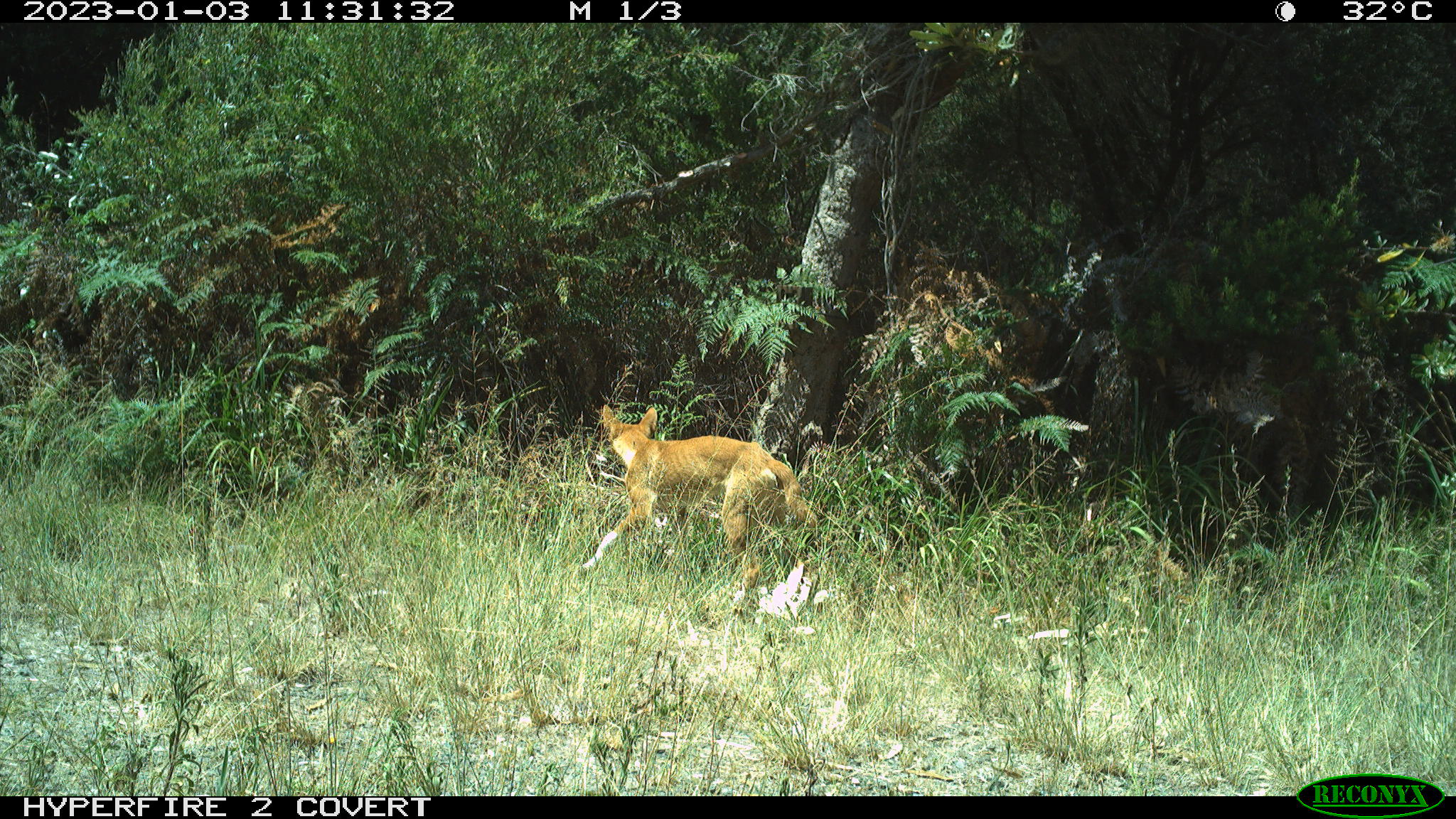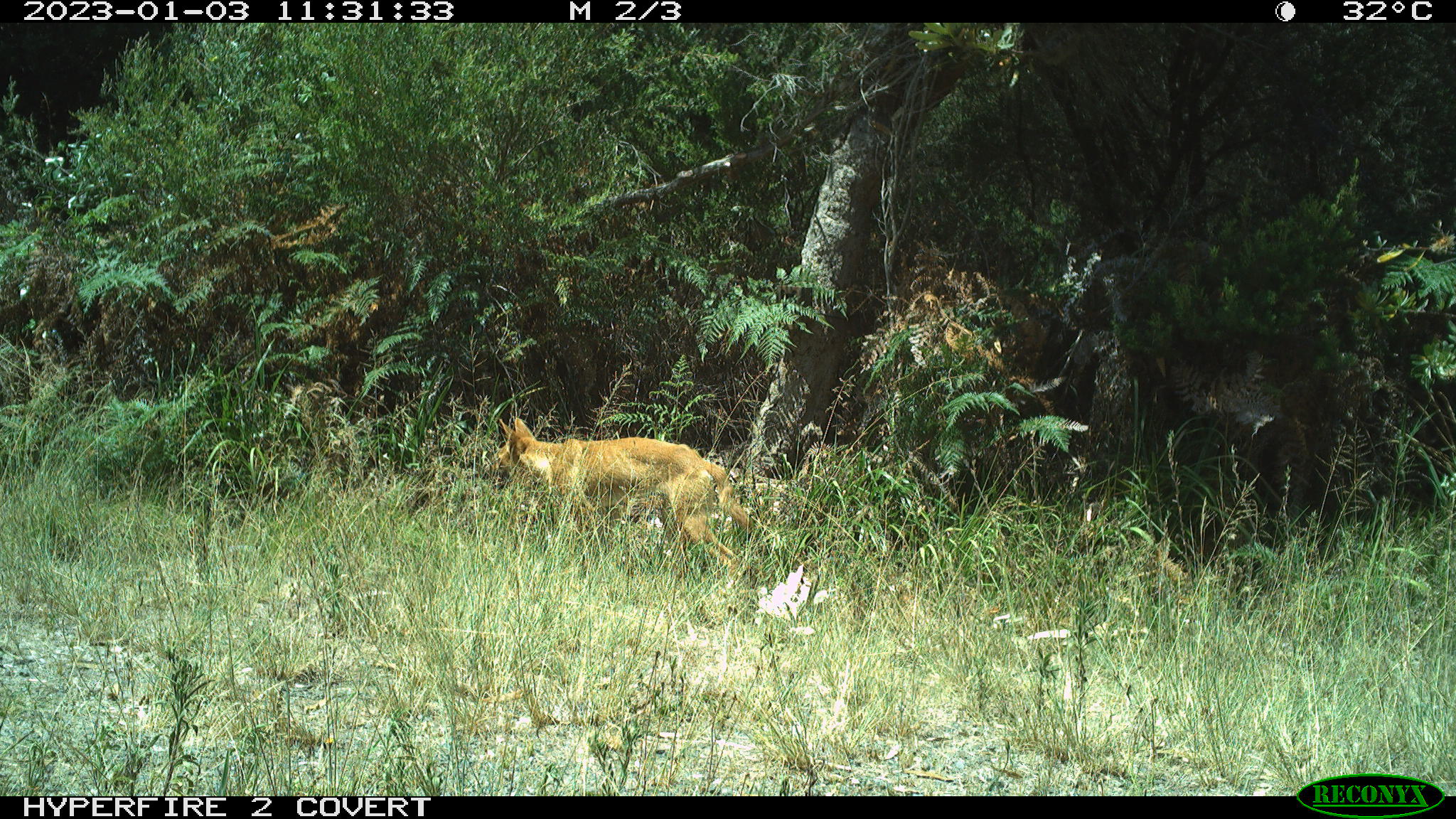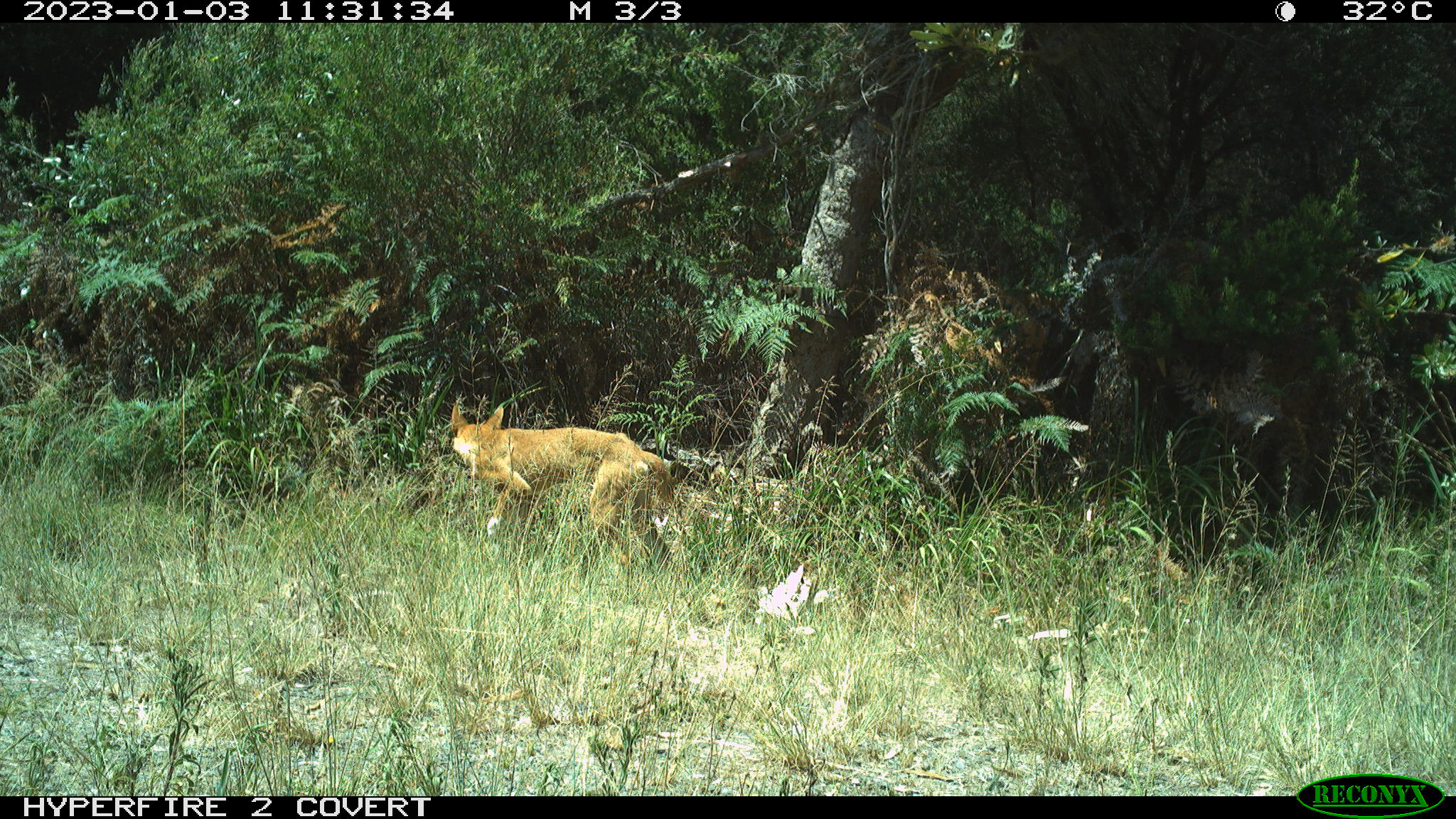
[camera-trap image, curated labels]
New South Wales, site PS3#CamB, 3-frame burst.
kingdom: Animalia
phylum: Chordata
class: Mammalia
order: Carnivora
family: Canidae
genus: Canis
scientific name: Canis familiaris dingo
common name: dingo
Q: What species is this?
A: Dingo (Canis familiaris dingo).